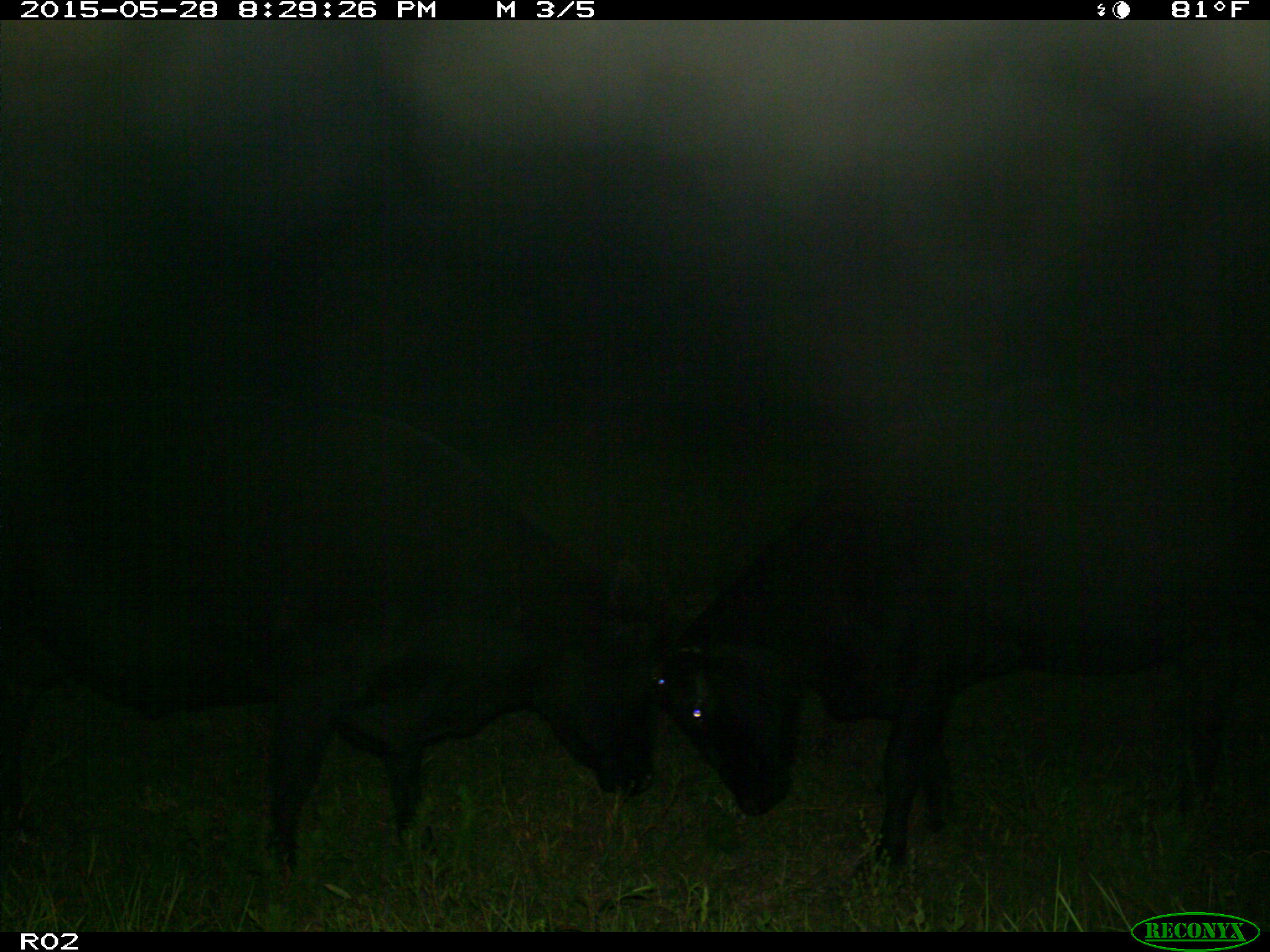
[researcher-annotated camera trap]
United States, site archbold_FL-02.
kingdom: Animalia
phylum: Chordata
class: Mammalia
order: Artiodactyla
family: Bovidae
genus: Bos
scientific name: Bos taurus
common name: domestic cow